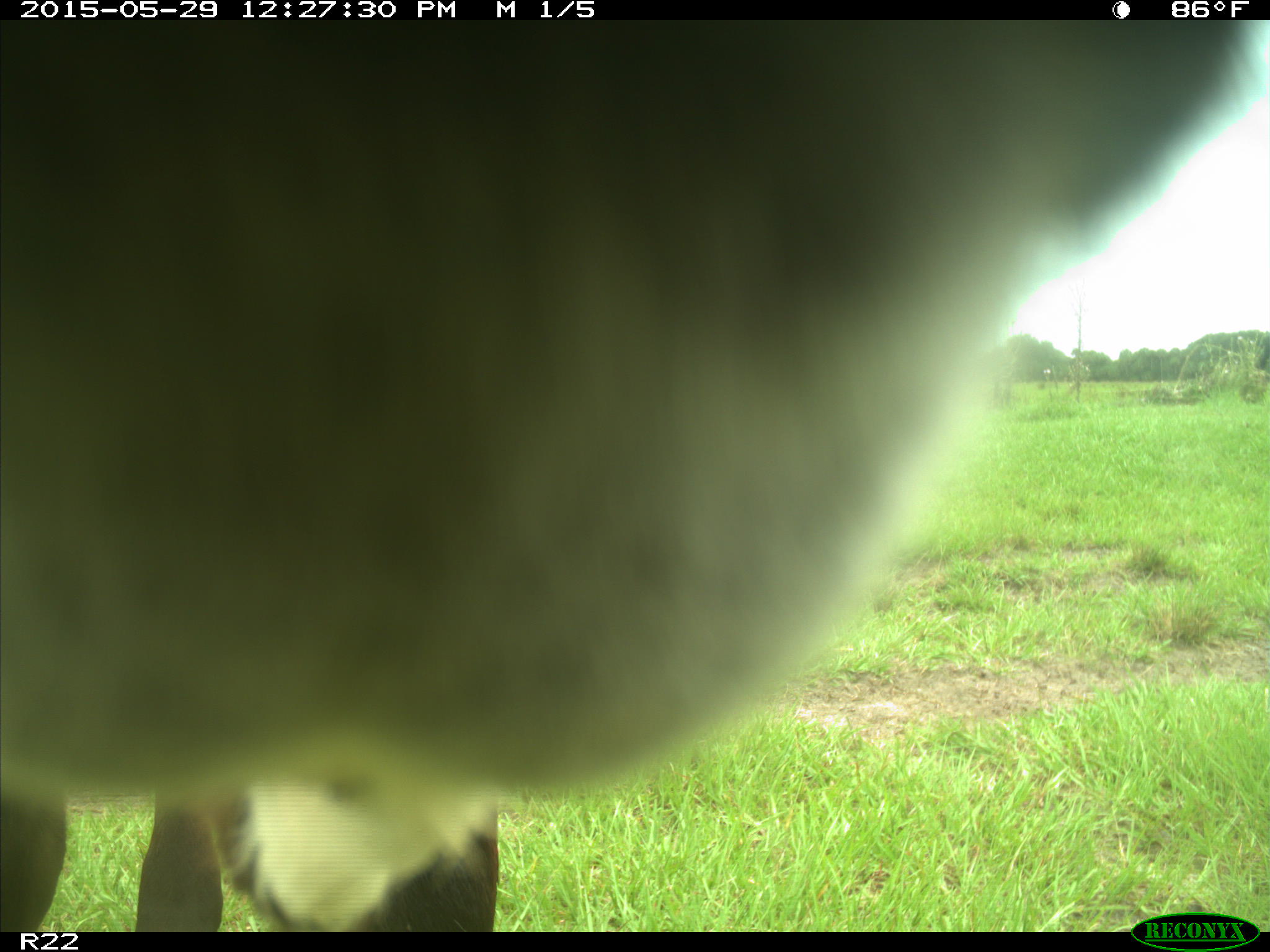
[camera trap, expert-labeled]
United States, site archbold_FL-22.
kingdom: Animalia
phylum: Chordata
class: Mammalia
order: Artiodactyla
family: Bovidae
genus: Bos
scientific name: Bos taurus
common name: domestic cow